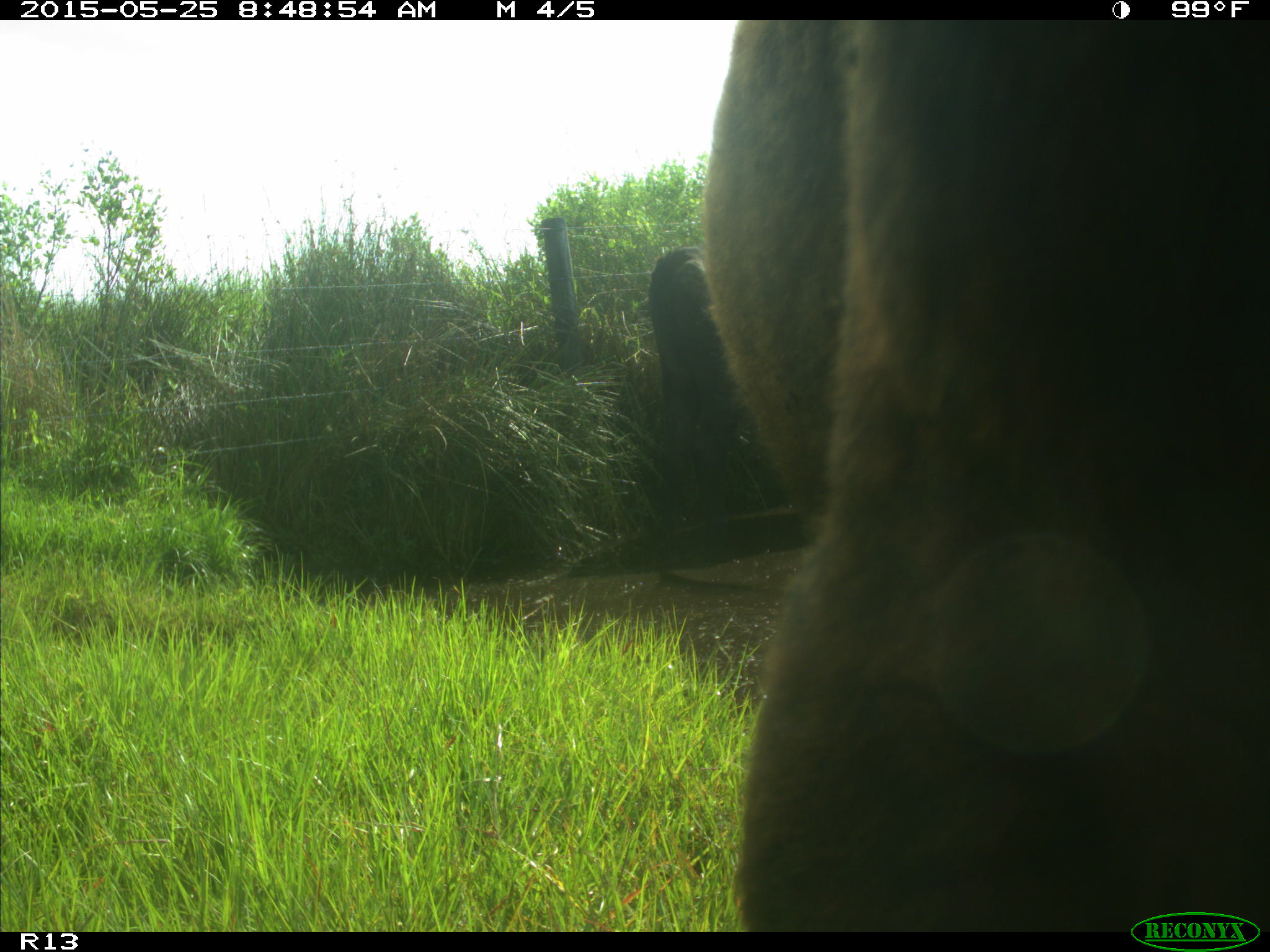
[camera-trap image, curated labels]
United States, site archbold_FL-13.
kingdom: Animalia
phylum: Chordata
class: Mammalia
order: Artiodactyla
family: Bovidae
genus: Bos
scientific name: Bos taurus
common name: domestic cow